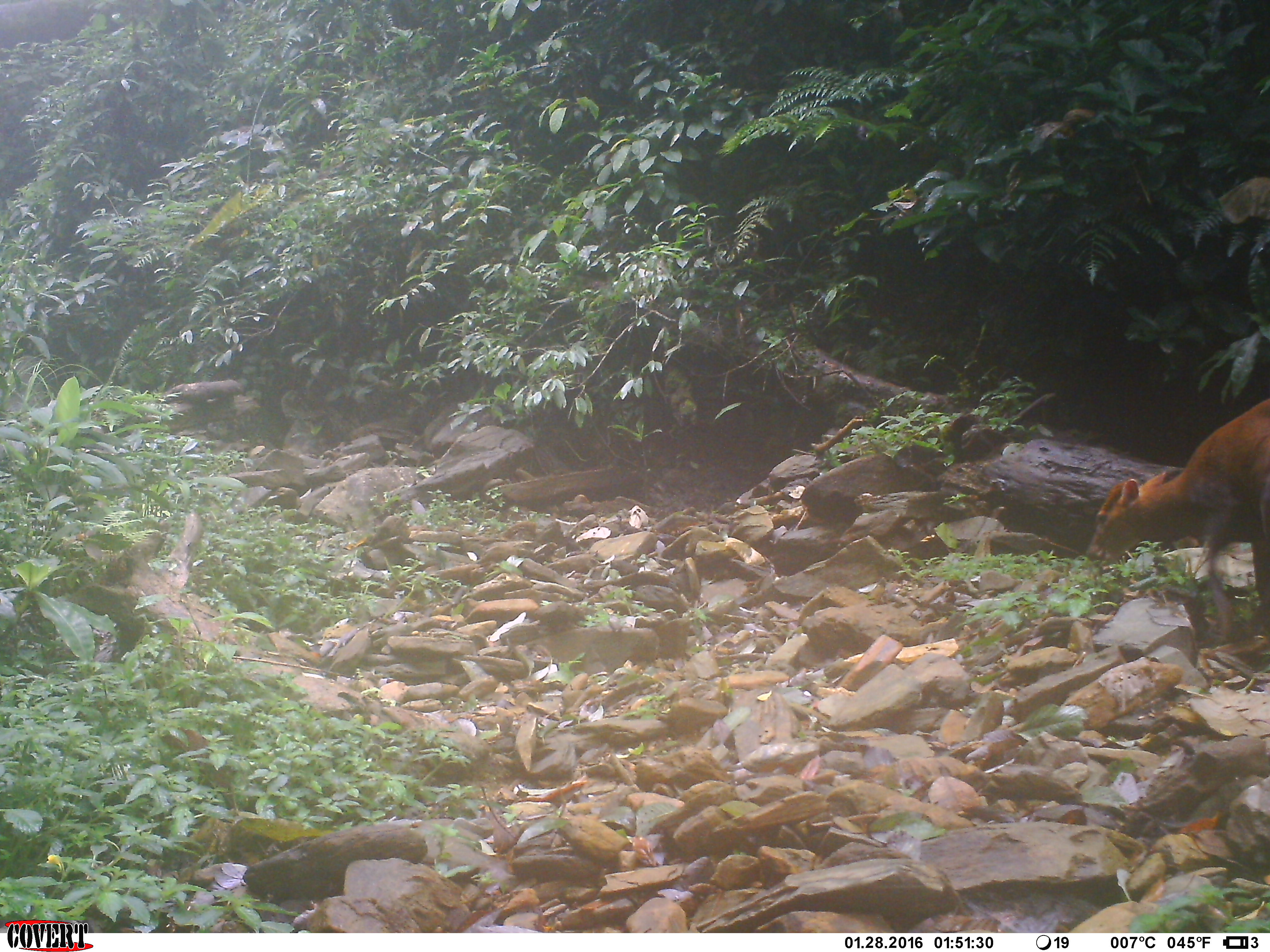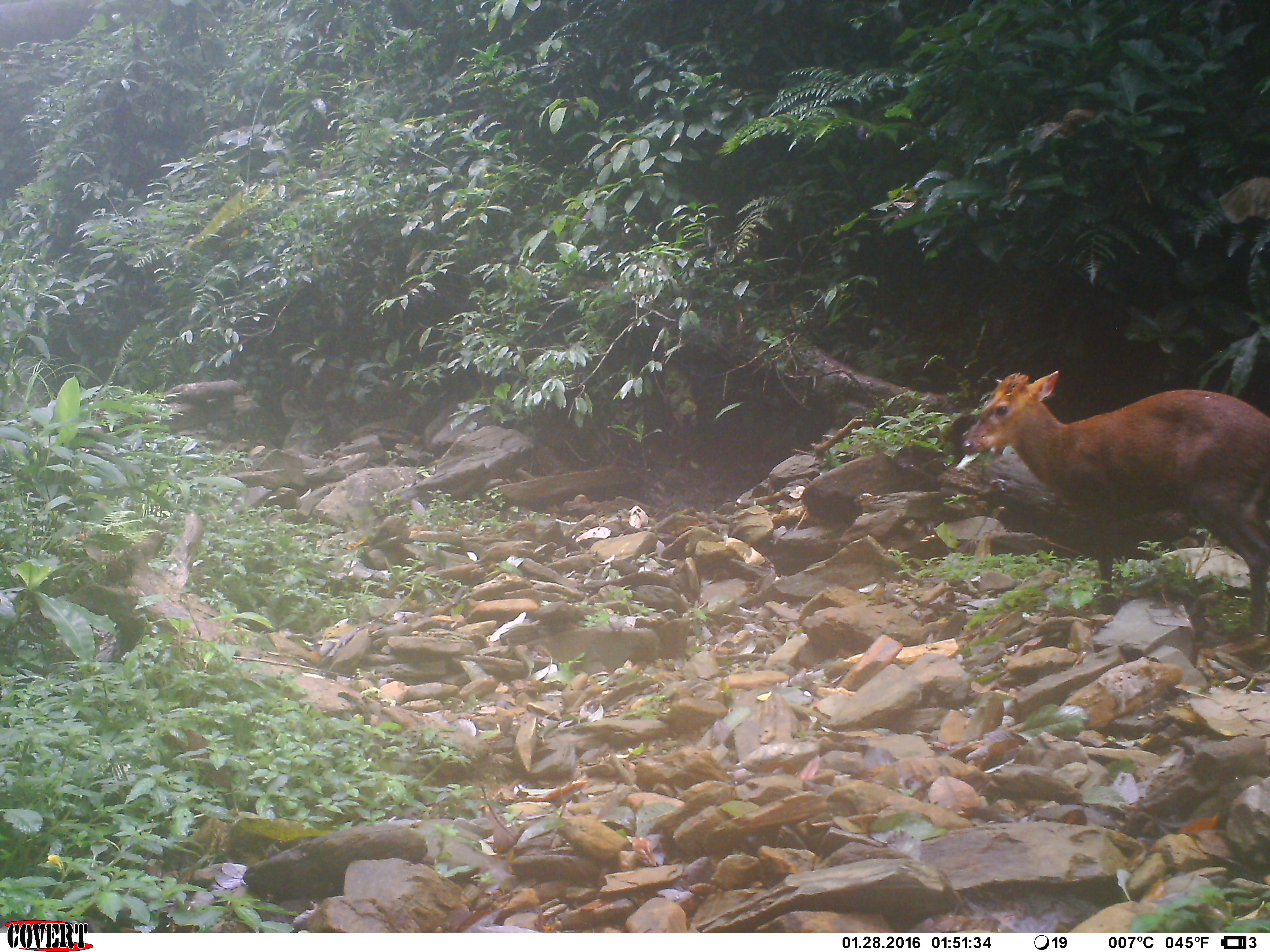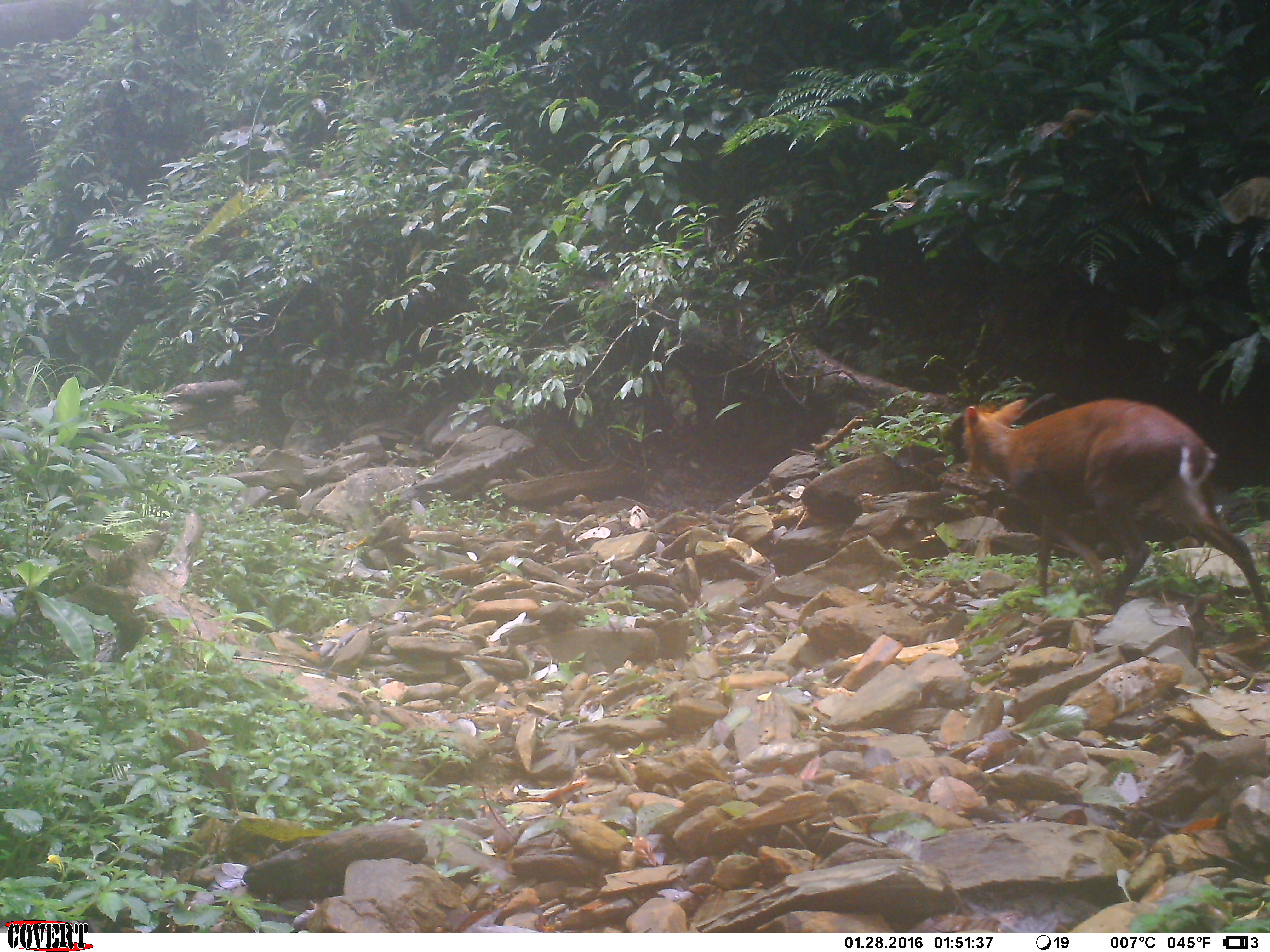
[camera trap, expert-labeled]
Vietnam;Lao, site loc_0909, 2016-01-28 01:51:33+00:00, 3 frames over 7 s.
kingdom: Animalia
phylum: Chordata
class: Mammalia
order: Artiodactyla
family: Cervidae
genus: Muntiacus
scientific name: Muntiacus rooseveltorum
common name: roosevelt's muntjac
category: roosevelts muntjac group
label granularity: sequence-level